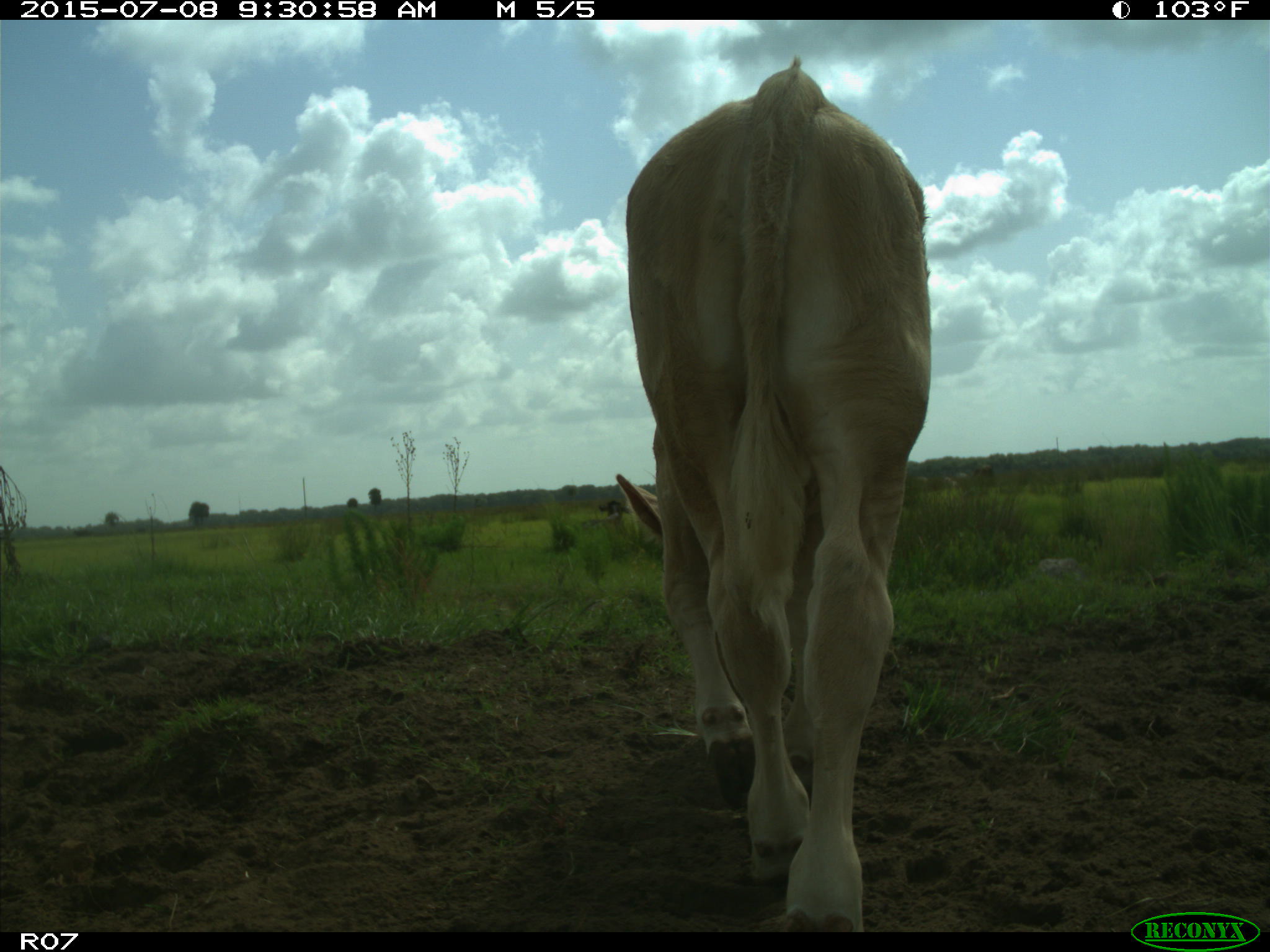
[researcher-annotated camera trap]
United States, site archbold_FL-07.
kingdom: Animalia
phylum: Chordata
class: Mammalia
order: Artiodactyla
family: Bovidae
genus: Bos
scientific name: Bos taurus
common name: domestic cow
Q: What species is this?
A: Bos taurus (domestic cow).